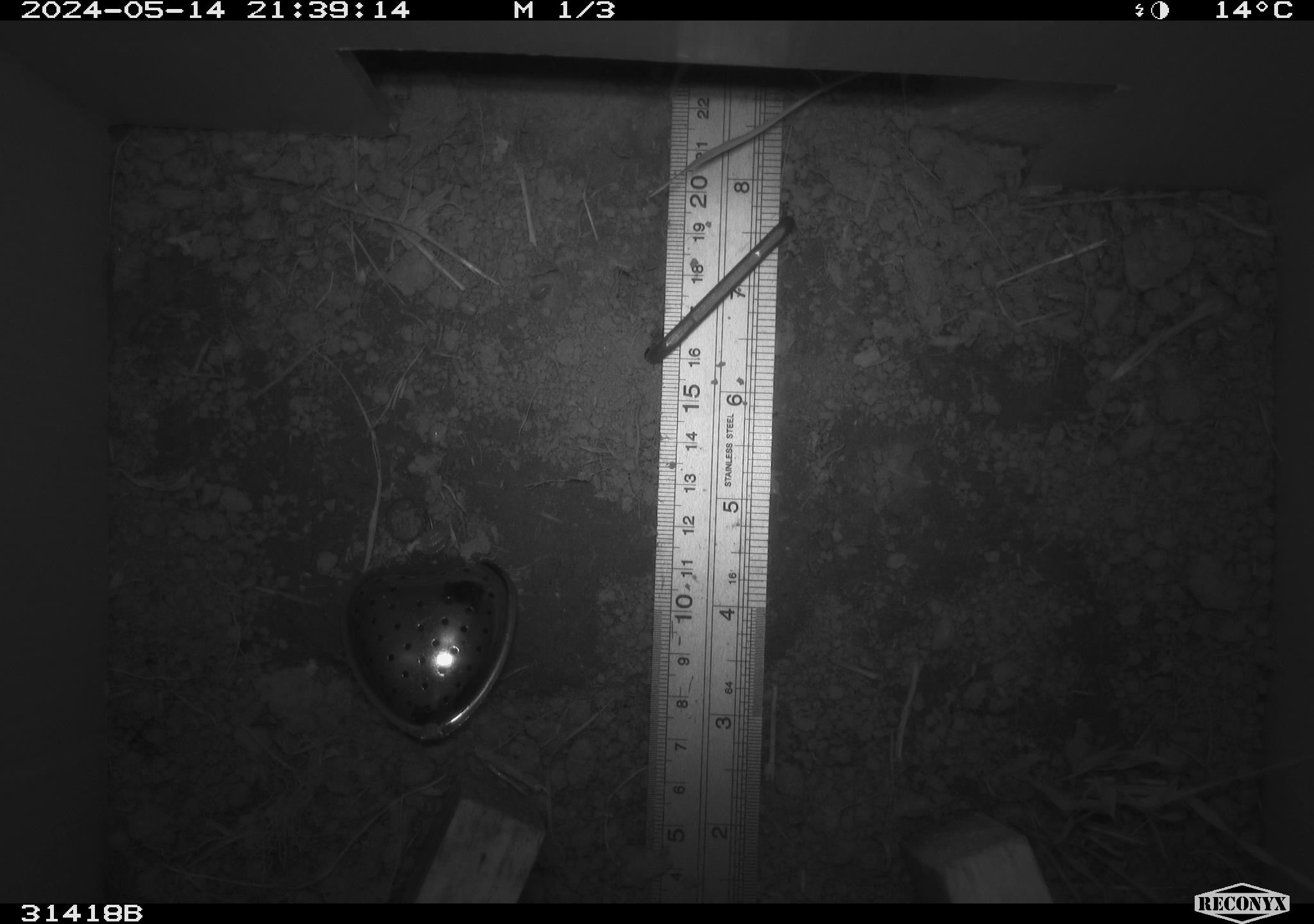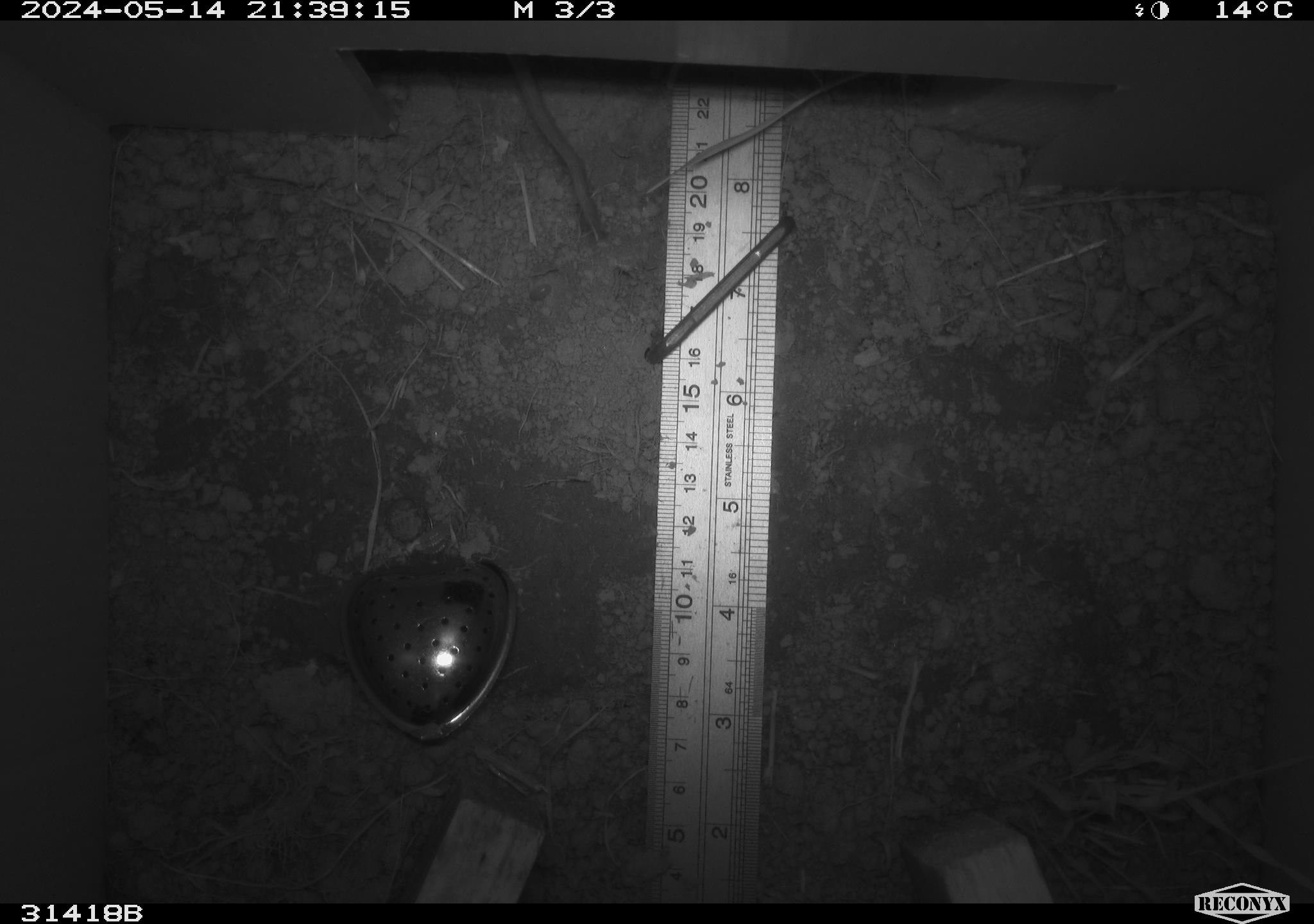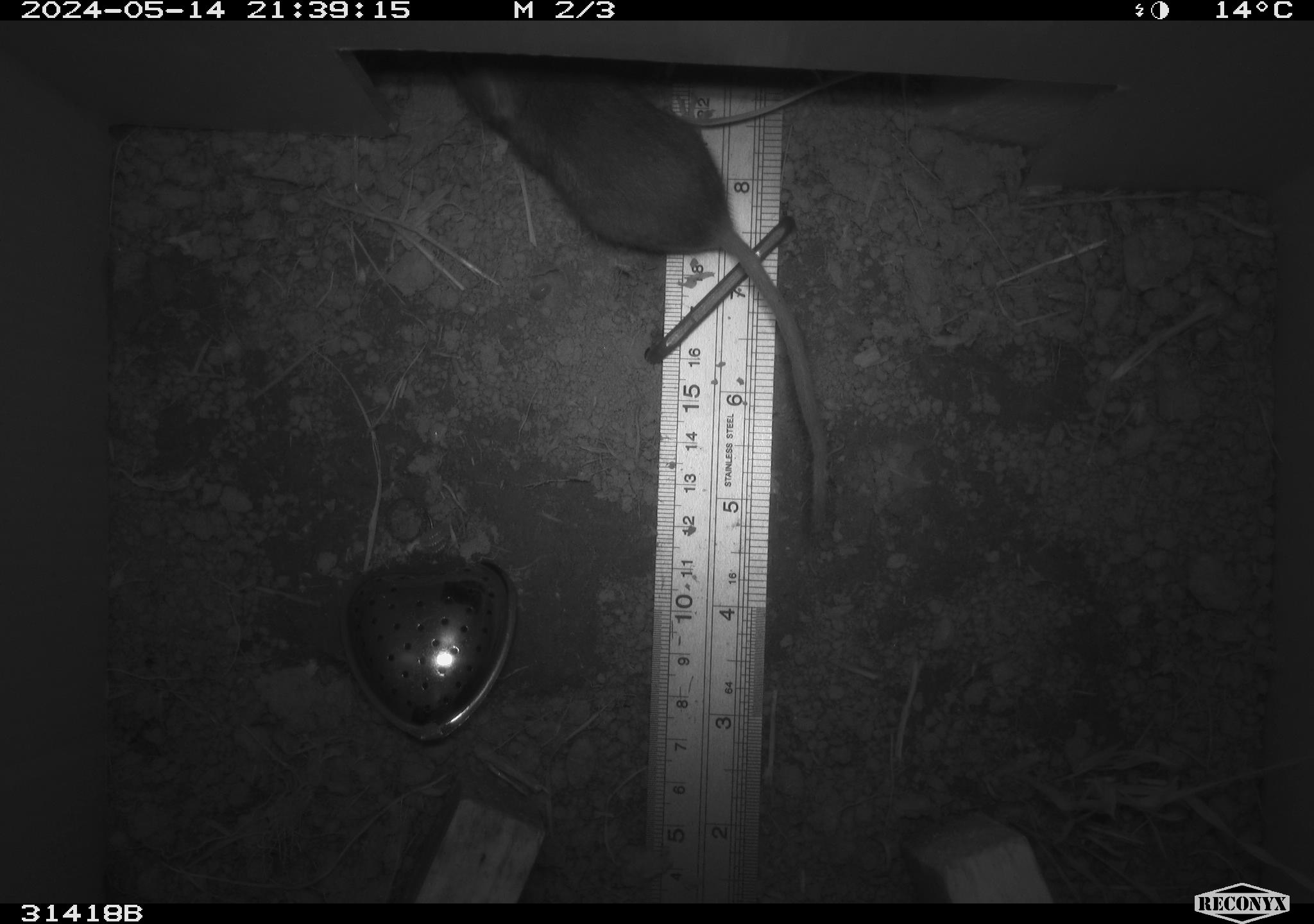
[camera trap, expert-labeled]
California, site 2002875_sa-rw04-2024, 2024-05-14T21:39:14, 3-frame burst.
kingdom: Animalia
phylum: Chordata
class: Mammalia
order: Rodentia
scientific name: Rodentia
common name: rodent